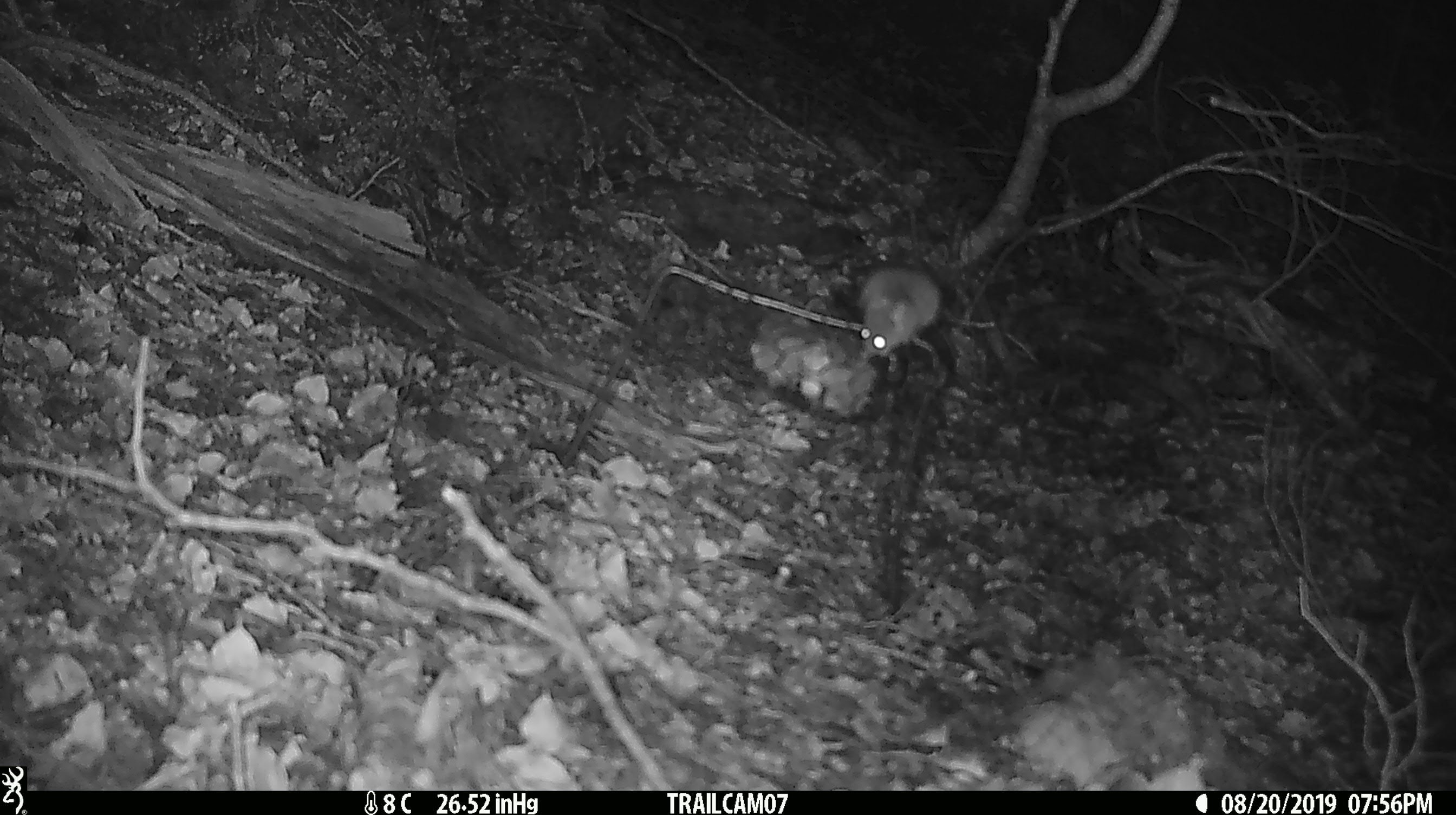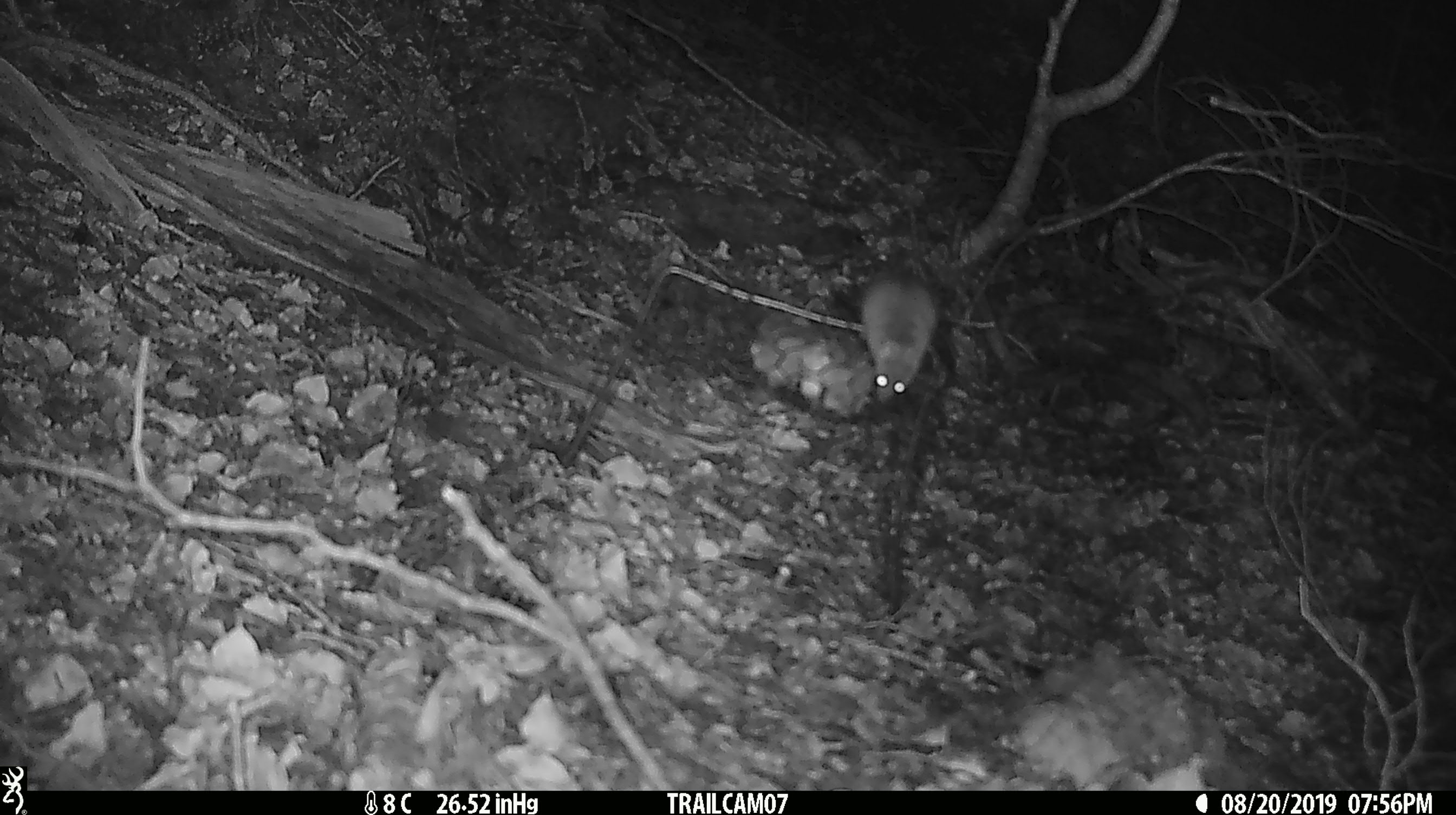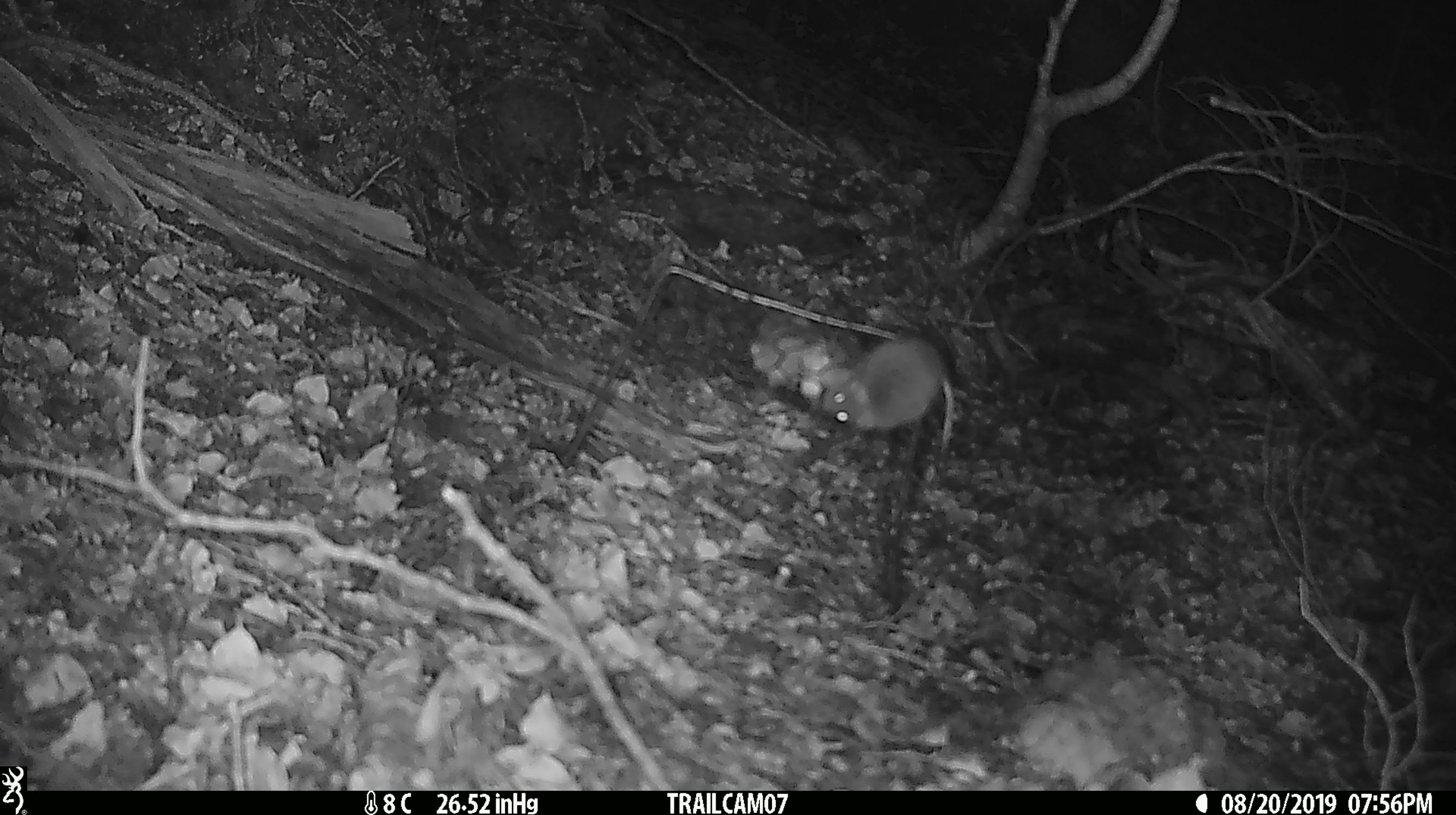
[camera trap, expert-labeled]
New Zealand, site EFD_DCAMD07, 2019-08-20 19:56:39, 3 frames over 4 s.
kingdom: Animalia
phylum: Chordata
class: Mammalia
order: Rodentia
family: Muridae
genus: Mus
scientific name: Mus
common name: mouse